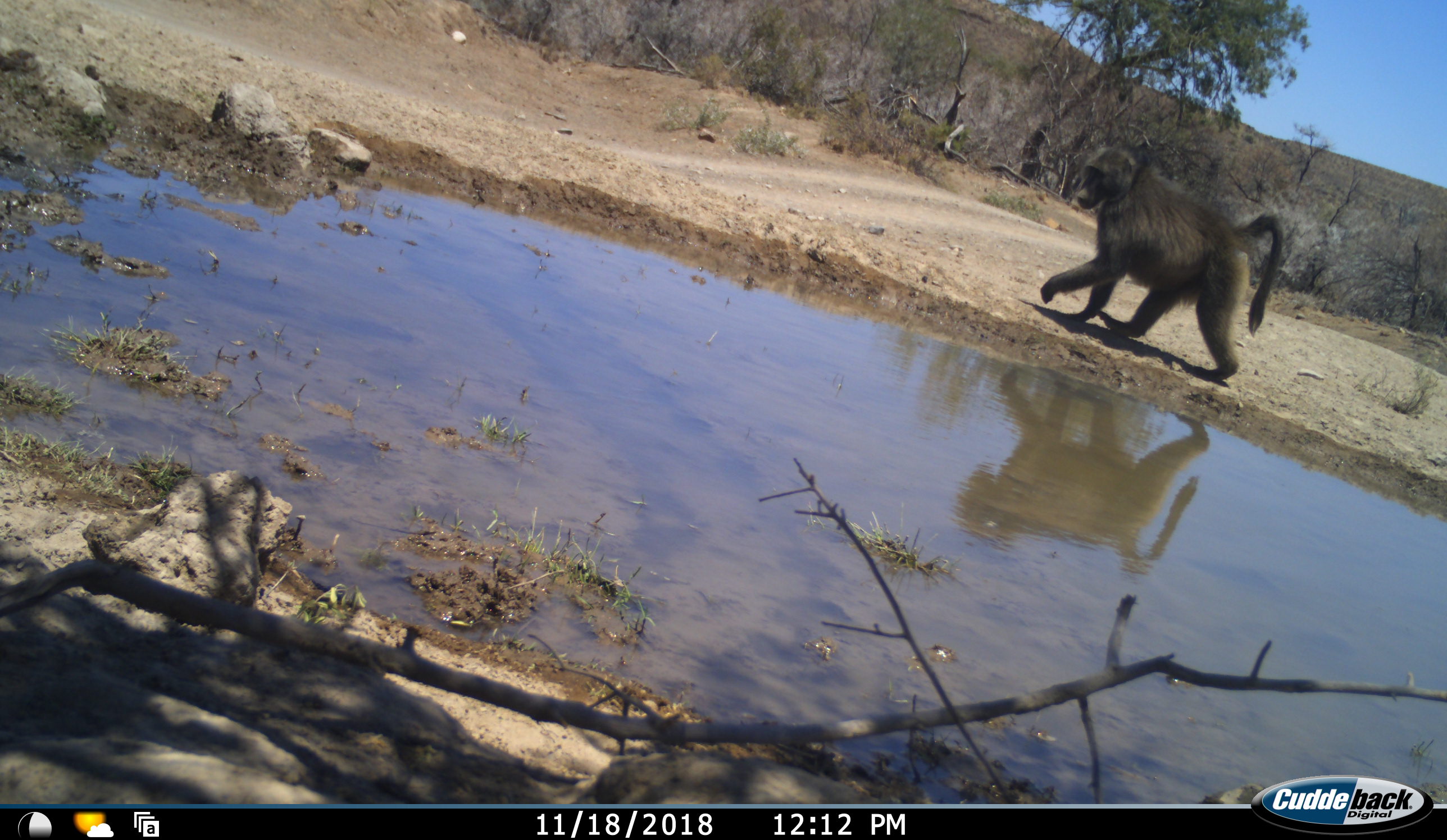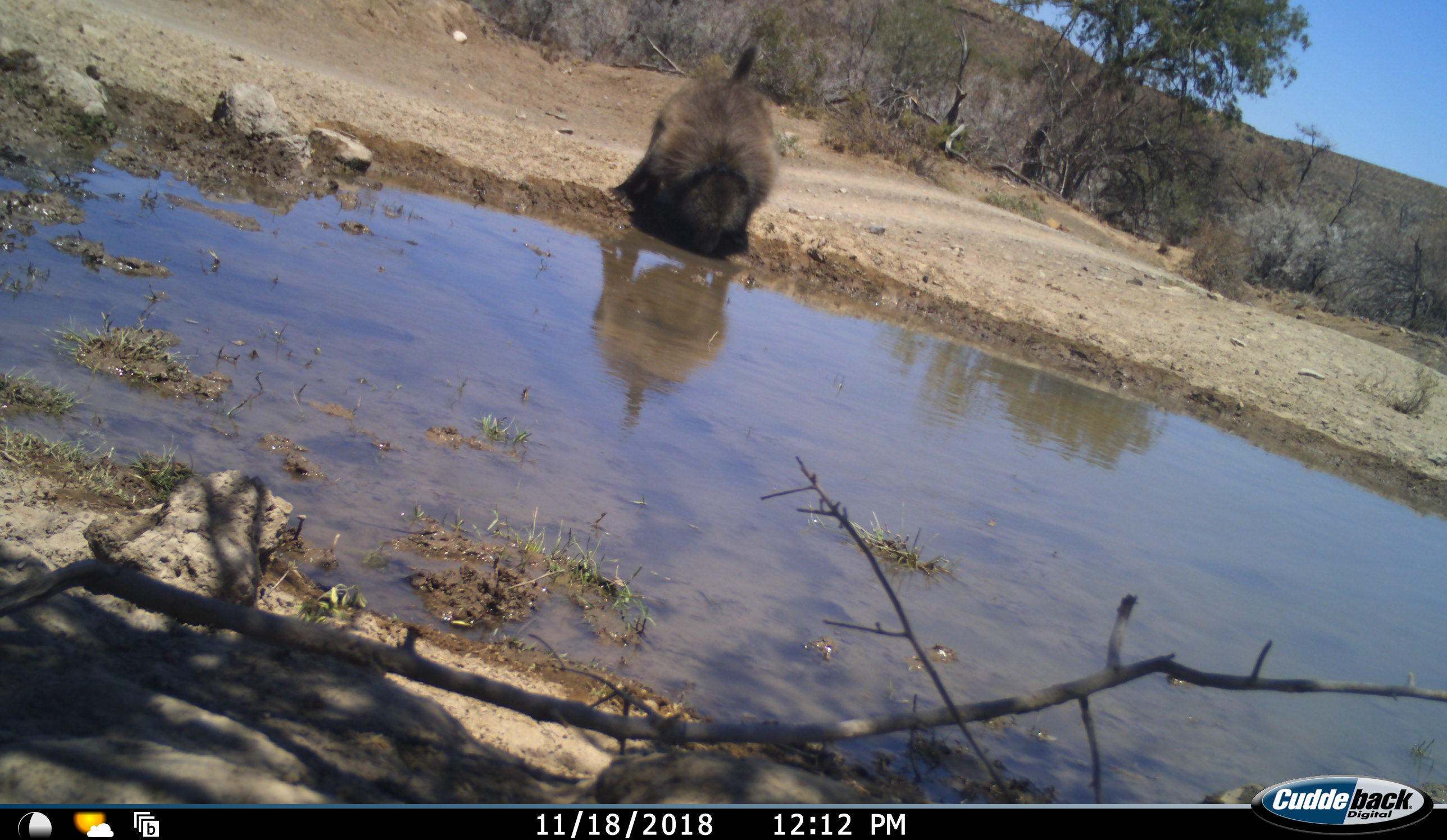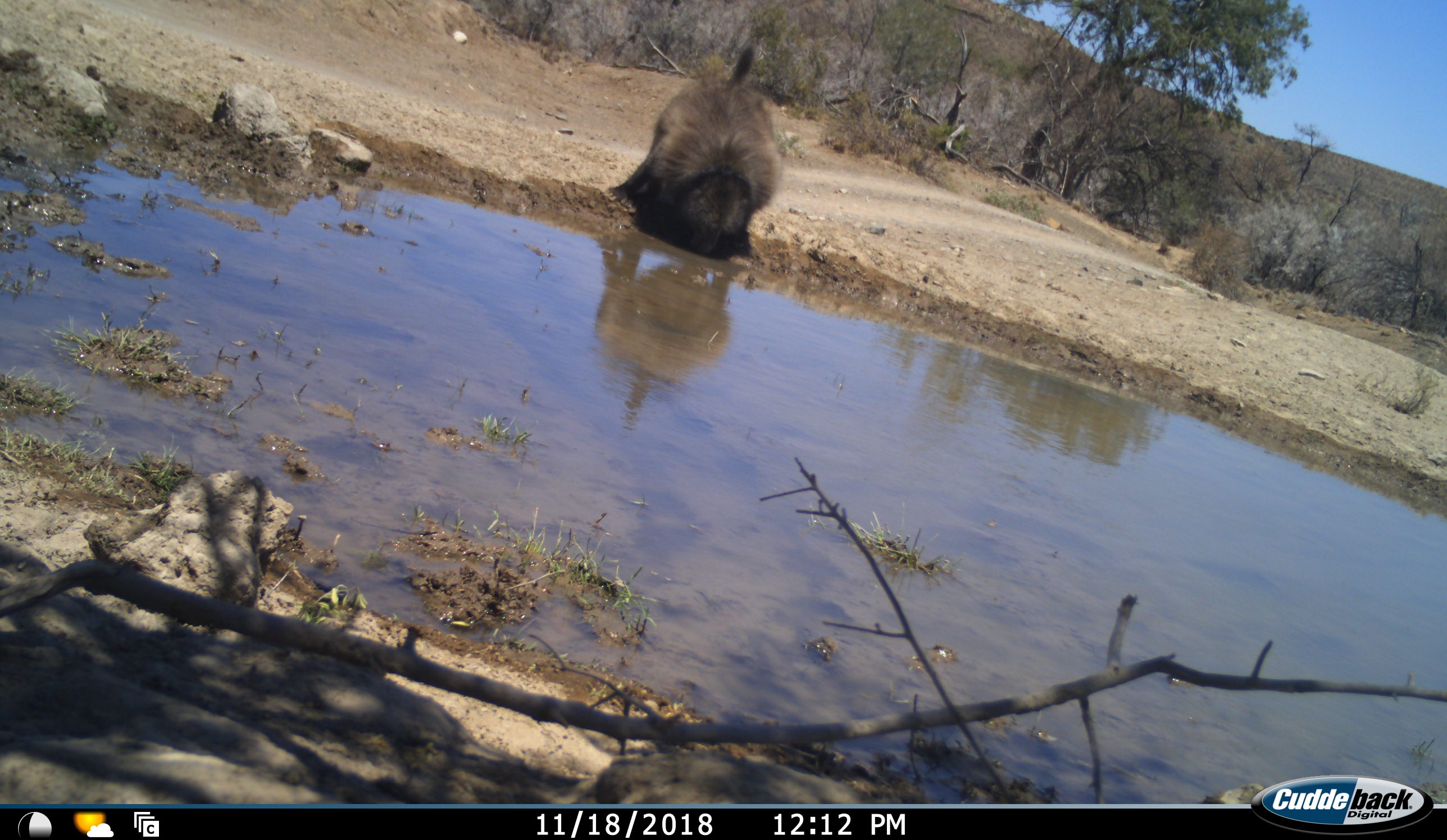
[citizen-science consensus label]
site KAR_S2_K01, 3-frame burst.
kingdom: Animalia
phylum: Chordata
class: Mammalia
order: Primates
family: Cercopithecidae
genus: Papio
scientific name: Papio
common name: baboon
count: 1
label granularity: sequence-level